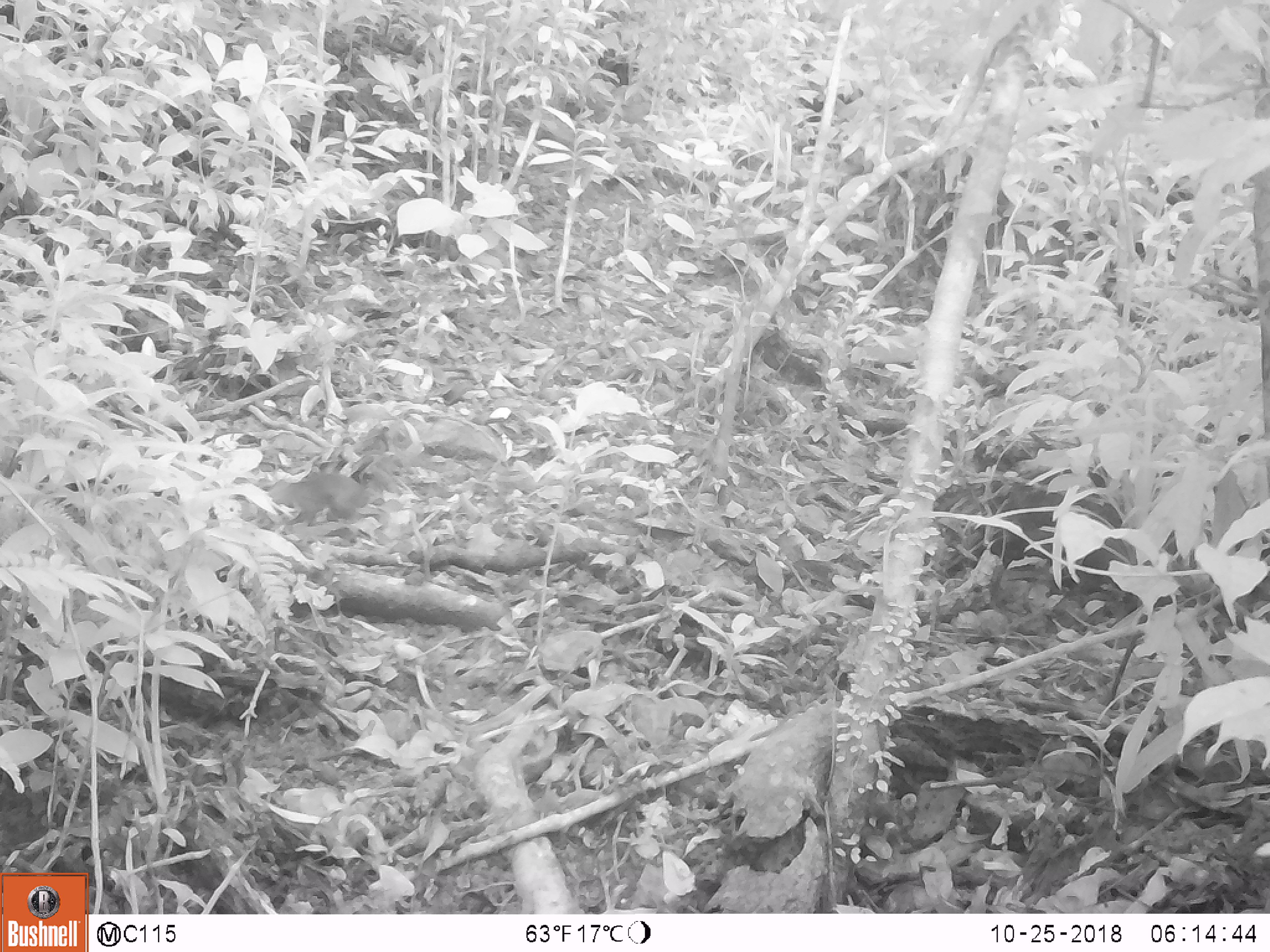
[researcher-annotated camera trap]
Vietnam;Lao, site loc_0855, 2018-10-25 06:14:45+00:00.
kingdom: Animalia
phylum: Chordata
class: Mammalia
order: Rodentia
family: Sciuridae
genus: Dremomys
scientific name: Dremomys rufigenis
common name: red-cheeked squirrel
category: red cheeked squirrel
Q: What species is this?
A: Red cheeked squirrel (red-cheeked squirrel) (Dremomys rufigenis).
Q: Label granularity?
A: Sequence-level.